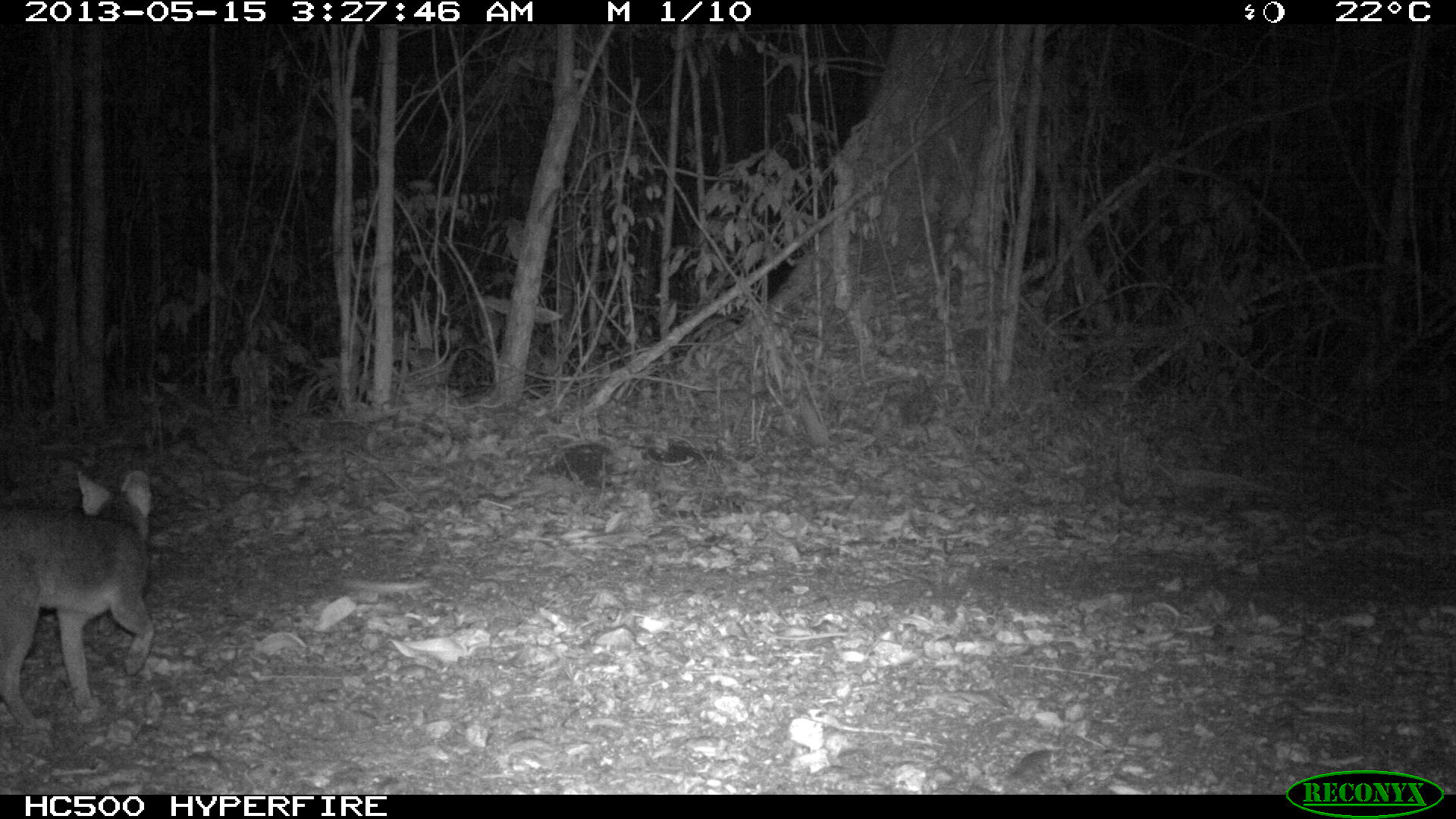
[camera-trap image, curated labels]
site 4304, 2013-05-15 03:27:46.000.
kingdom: Animalia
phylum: Chordata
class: Mammalia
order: Carnivora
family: Canidae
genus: Urocyon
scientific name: Urocyon cinereoargenteus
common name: gray fox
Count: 2.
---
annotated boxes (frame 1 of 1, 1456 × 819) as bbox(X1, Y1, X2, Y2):
urocyon cinereoargenteus: bbox(0, 470, 154, 730)